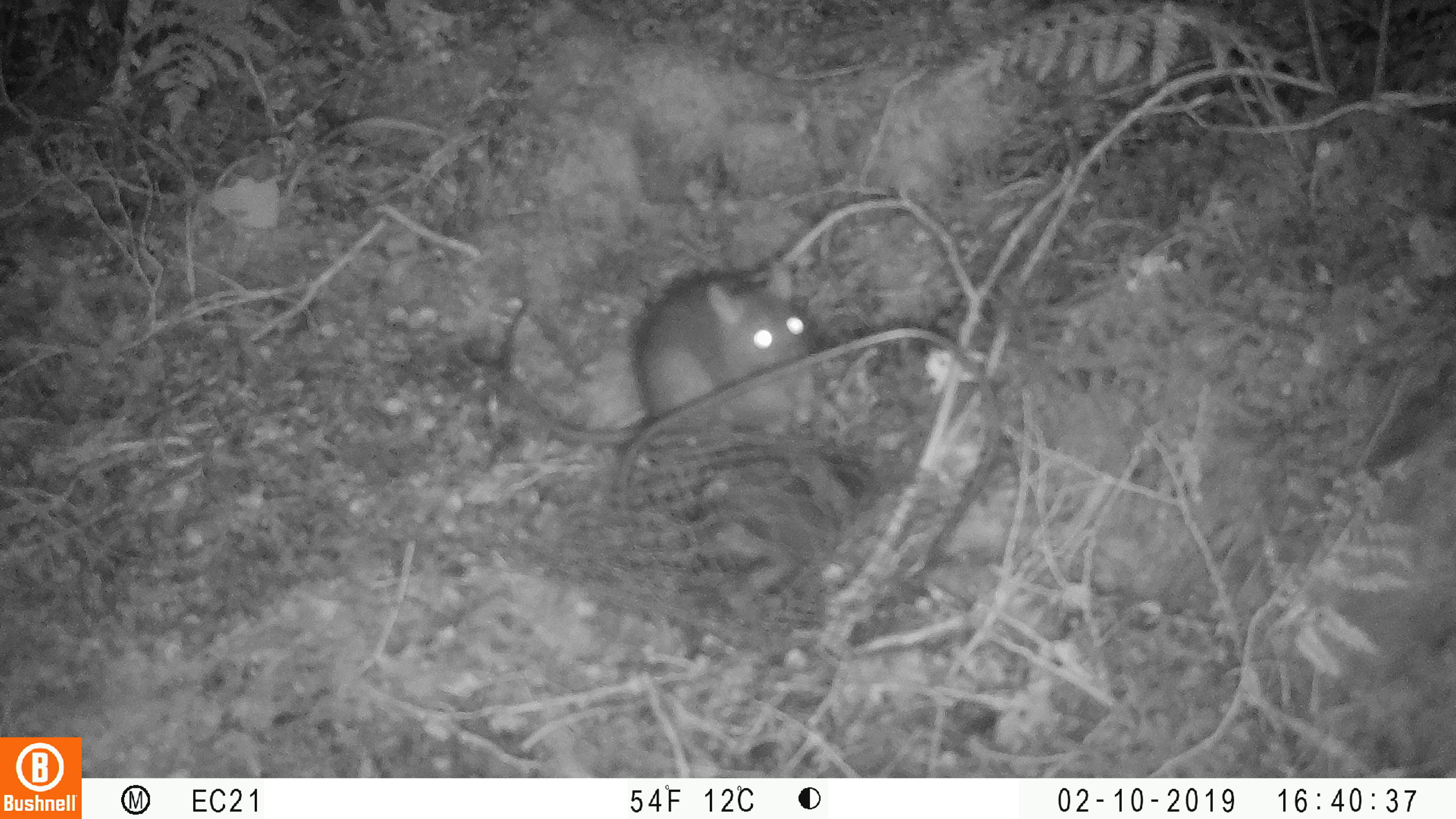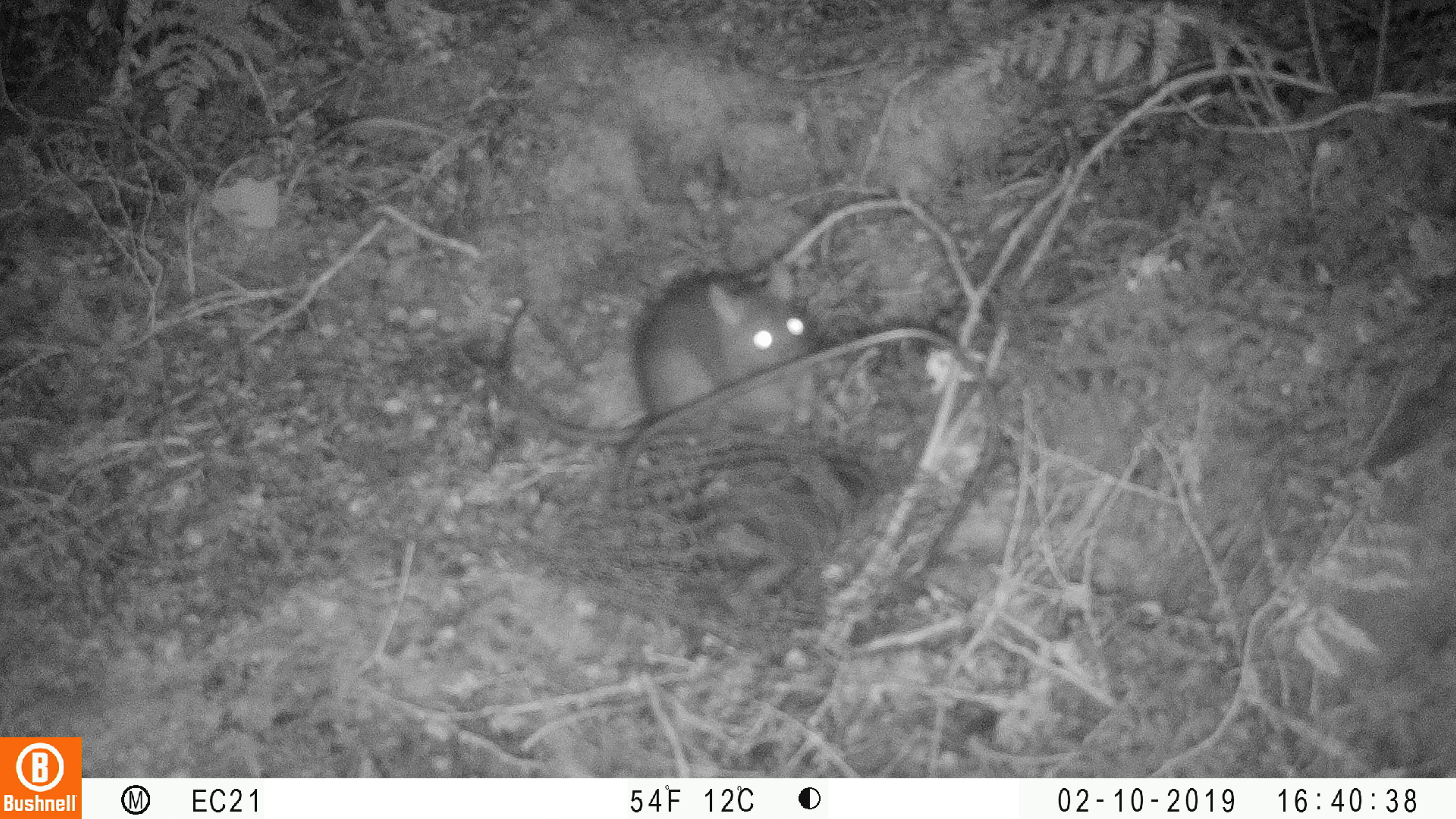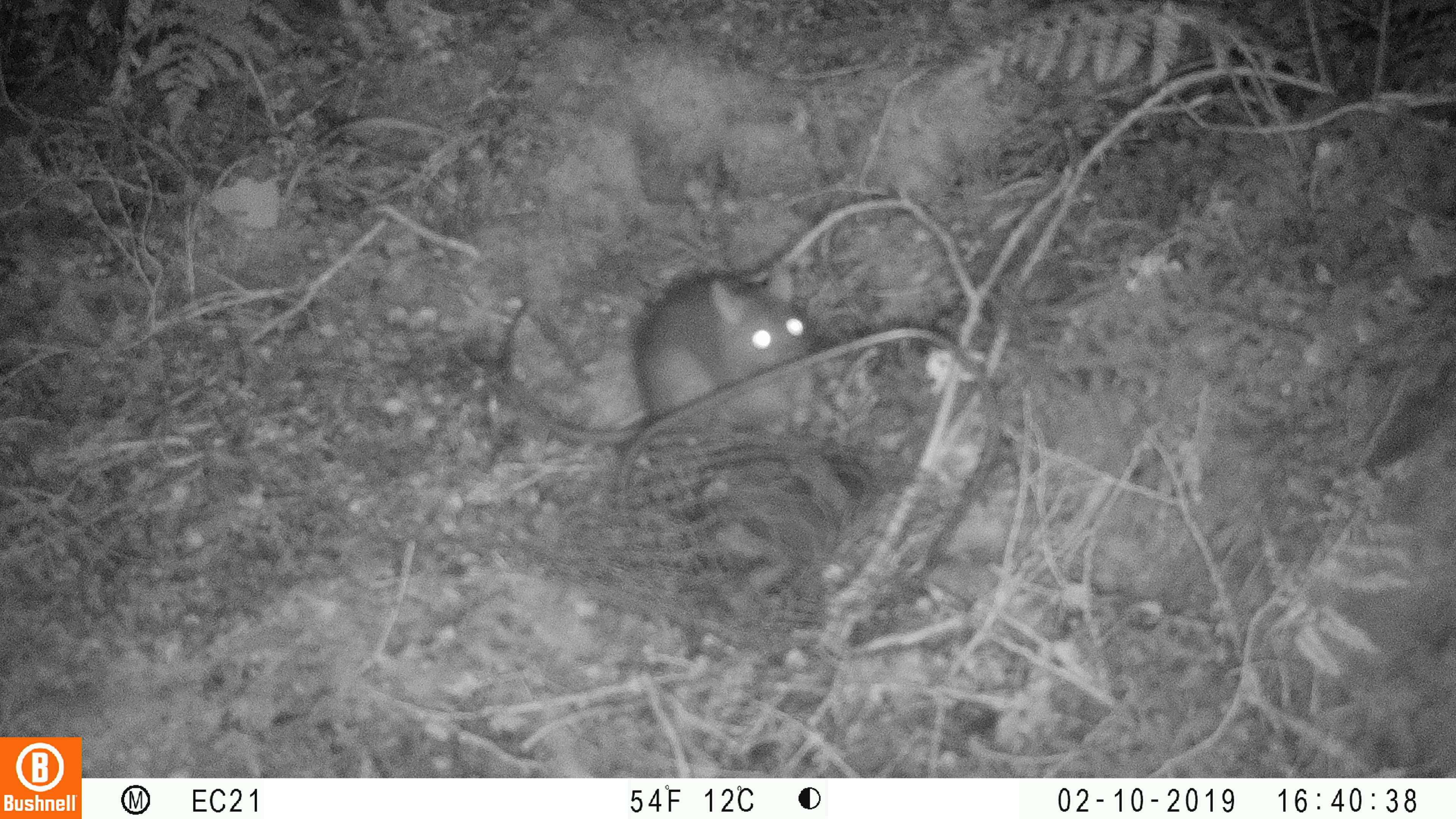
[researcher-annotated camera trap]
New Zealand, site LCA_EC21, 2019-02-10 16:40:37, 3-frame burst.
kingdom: Animalia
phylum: Chordata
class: Mammalia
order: Rodentia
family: Muridae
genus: Rattus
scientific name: Rattus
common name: rat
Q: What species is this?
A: Rat (Rattus).